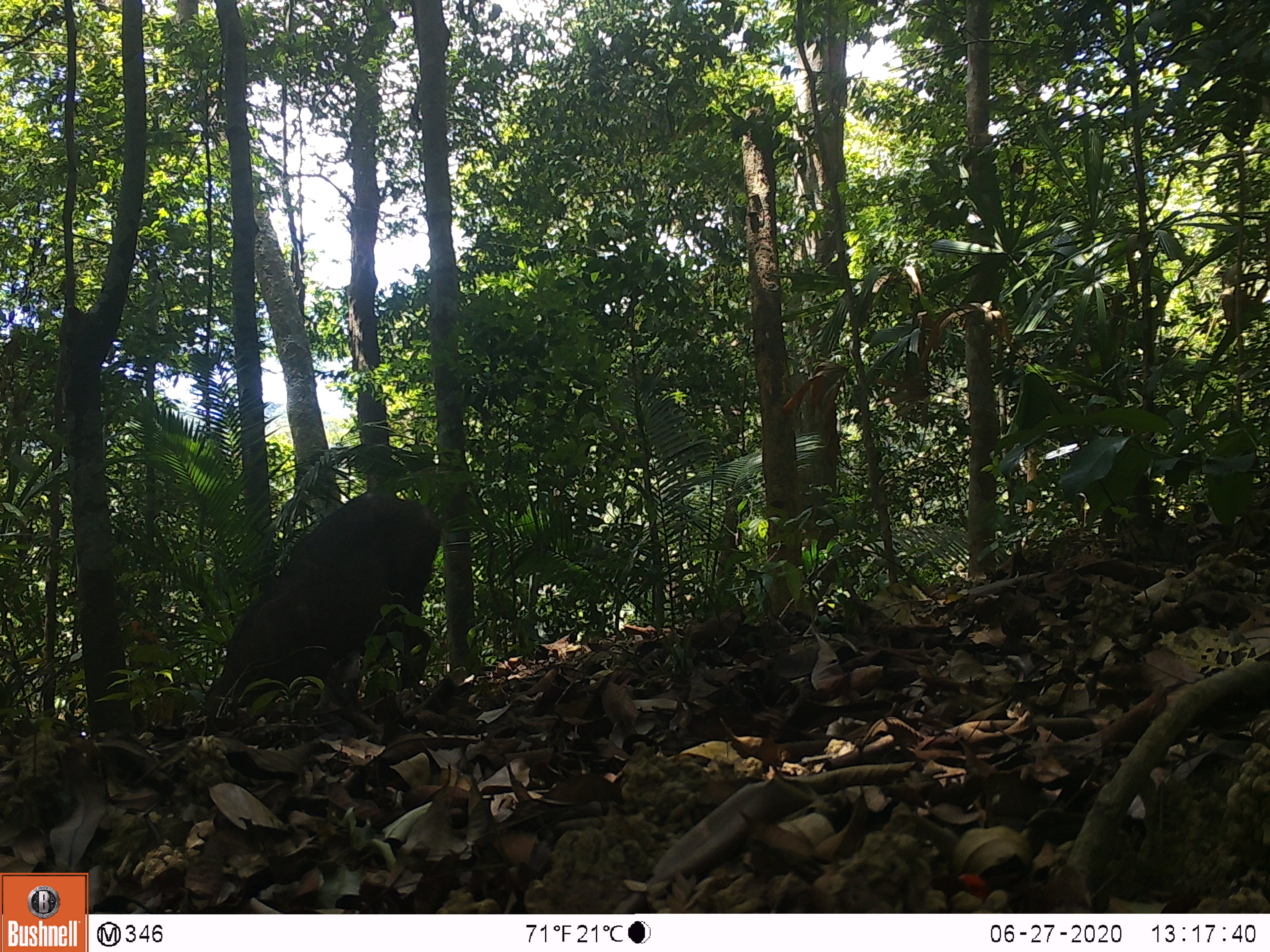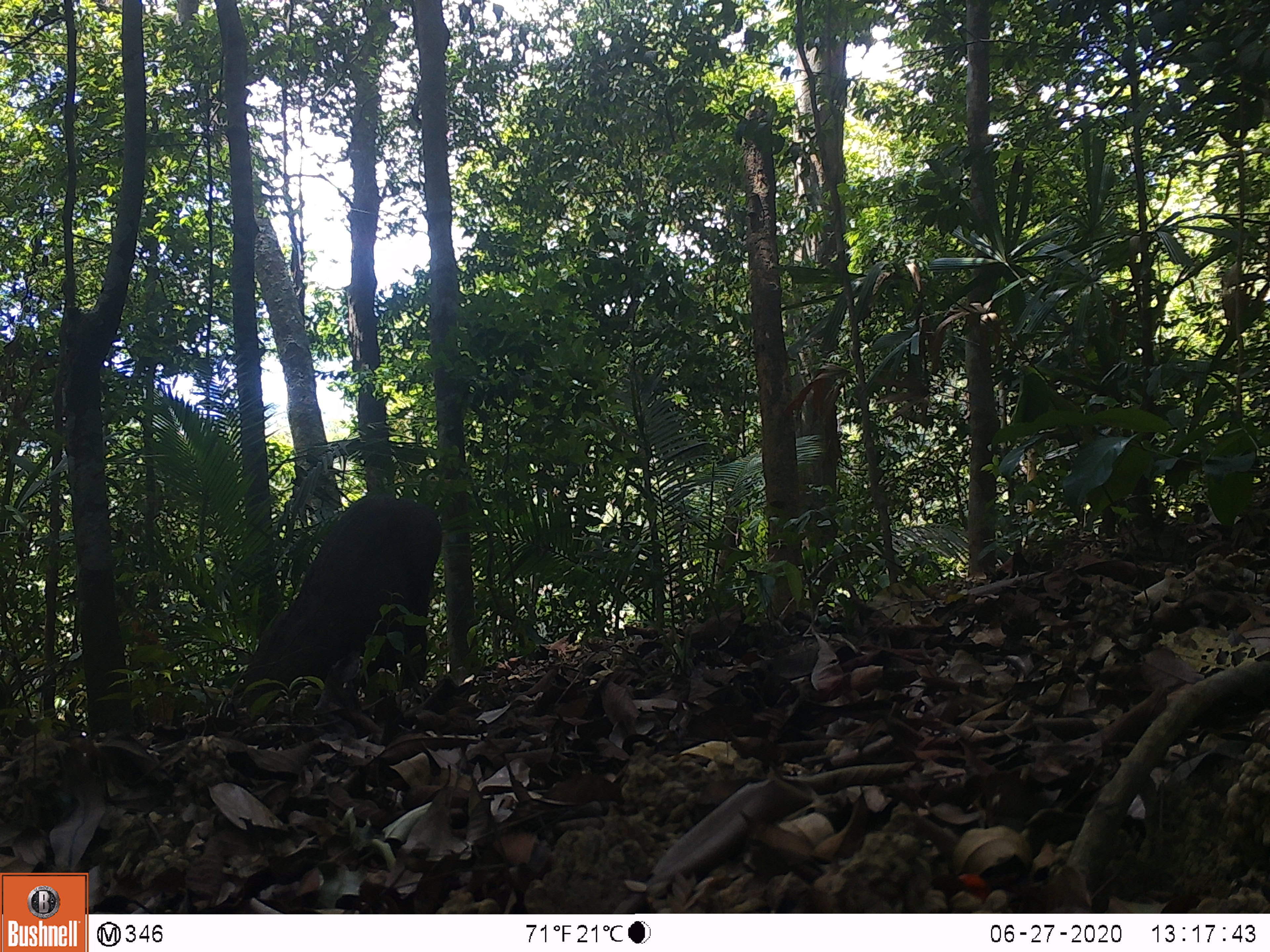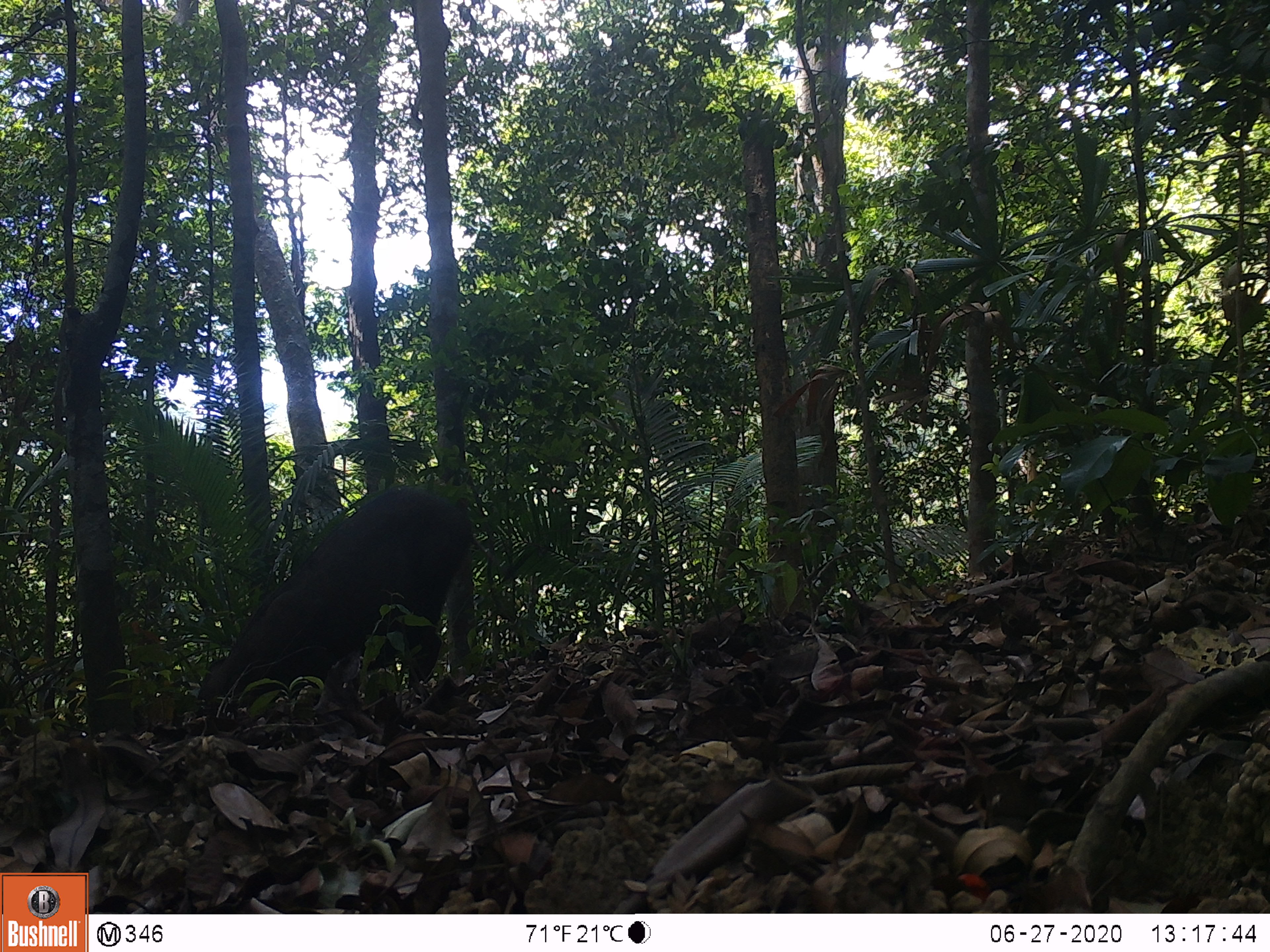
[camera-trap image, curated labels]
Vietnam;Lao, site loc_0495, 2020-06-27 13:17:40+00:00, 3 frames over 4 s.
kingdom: Animalia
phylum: Chordata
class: Mammalia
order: Artiodactyla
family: Suidae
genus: Sus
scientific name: Sus scrofa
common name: eurasian wild pig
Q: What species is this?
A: Eurasian wild pig (Sus scrofa).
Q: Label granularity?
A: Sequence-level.